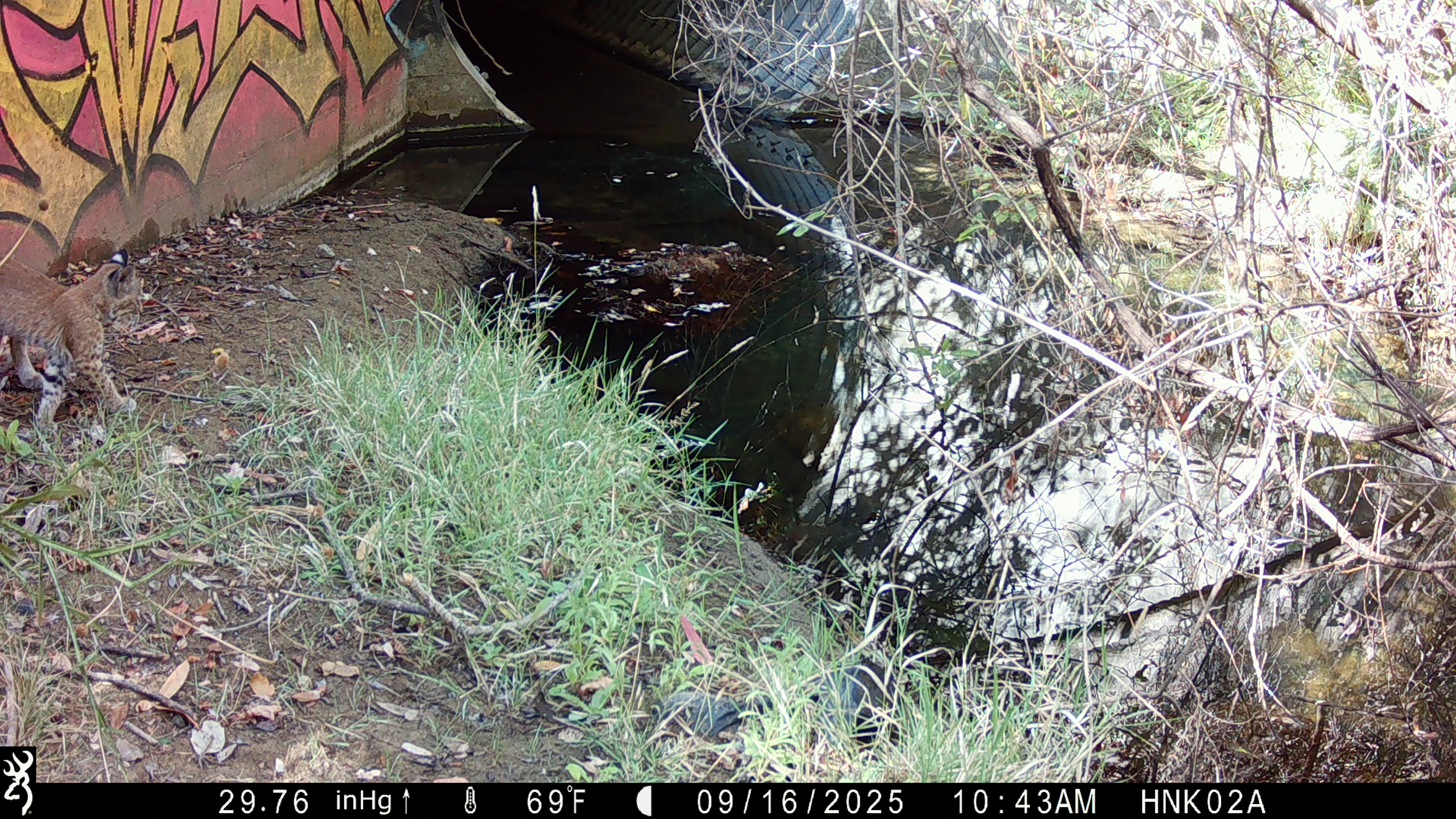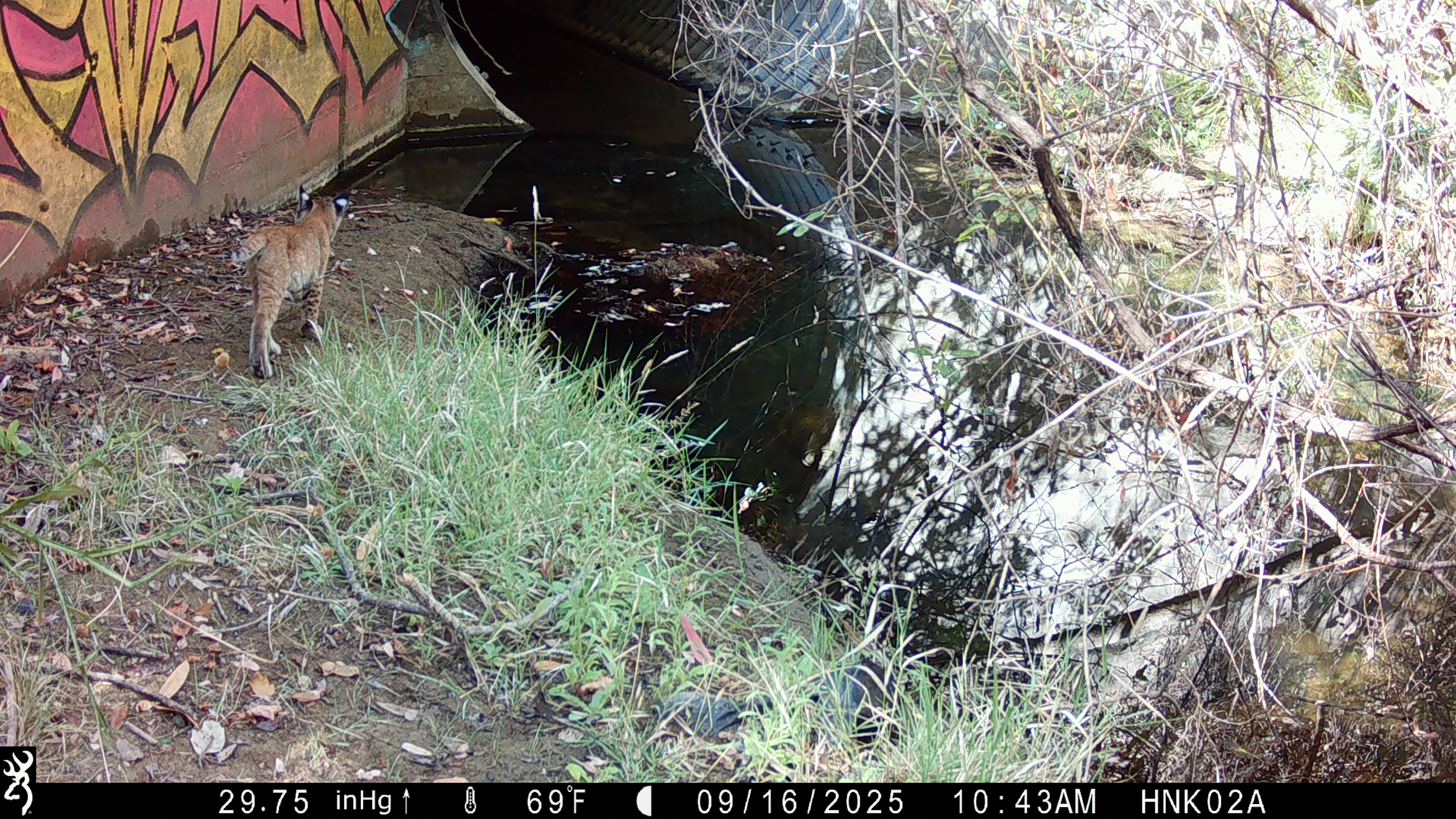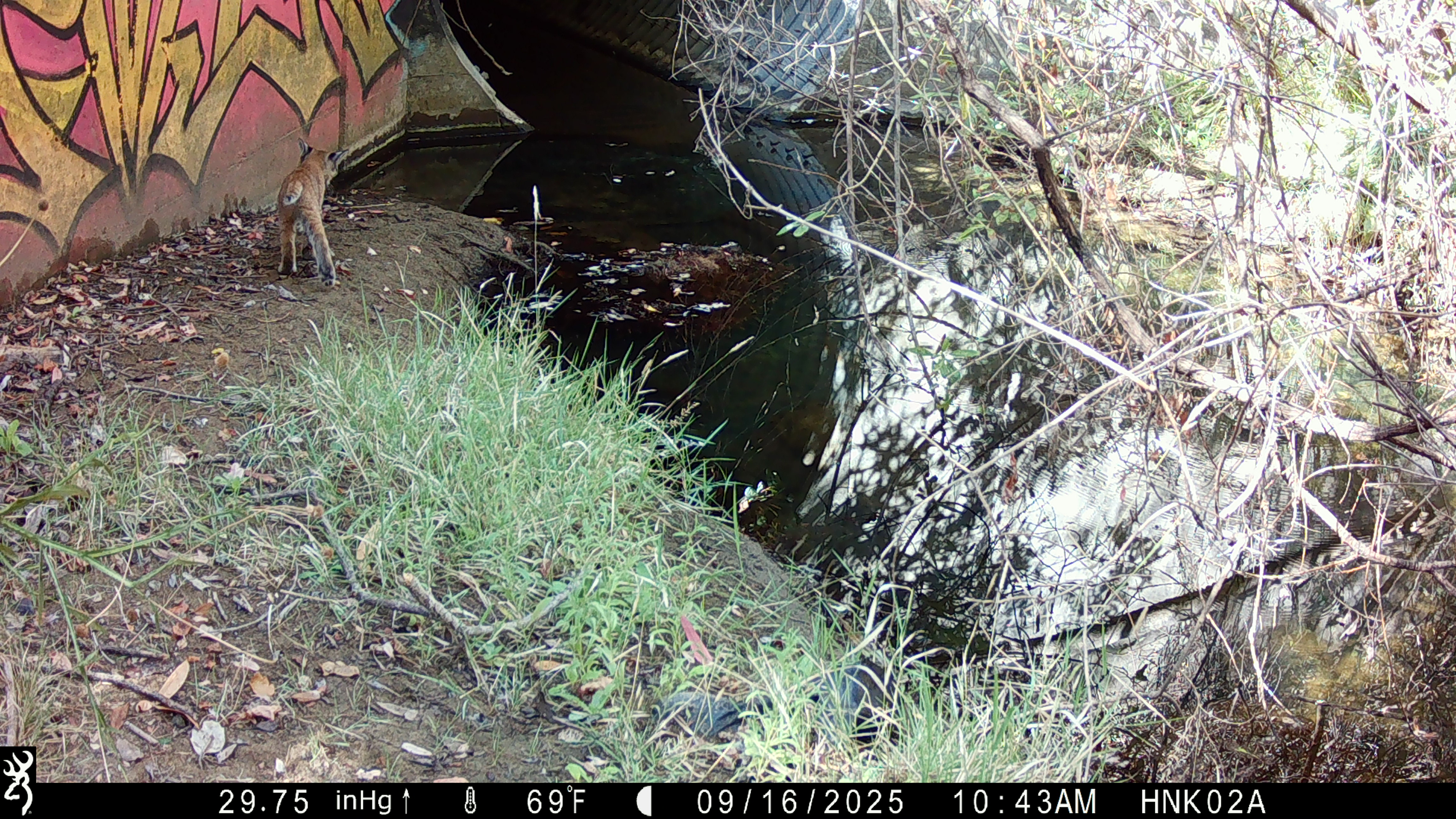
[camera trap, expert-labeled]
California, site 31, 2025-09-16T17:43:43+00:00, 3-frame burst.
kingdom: Animalia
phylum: Chordata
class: Mammalia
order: Carnivora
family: Felidae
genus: Lynx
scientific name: Lynx rufus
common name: bobcat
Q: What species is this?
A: Bobcat (Lynx rufus).